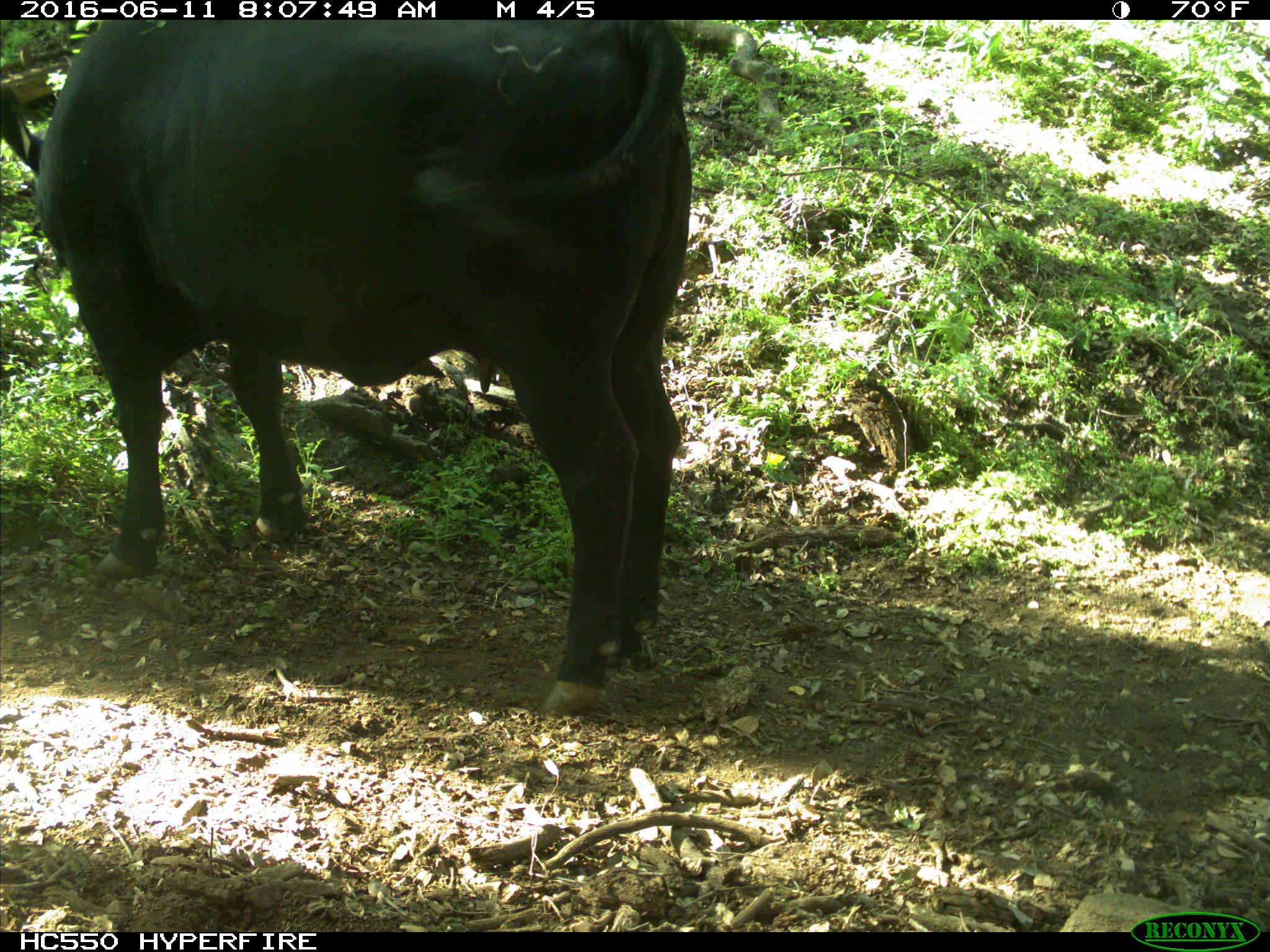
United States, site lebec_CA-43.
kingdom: Animalia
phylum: Chordata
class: Mammalia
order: Artiodactyla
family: Bovidae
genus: Bos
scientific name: Bos taurus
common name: domestic cow